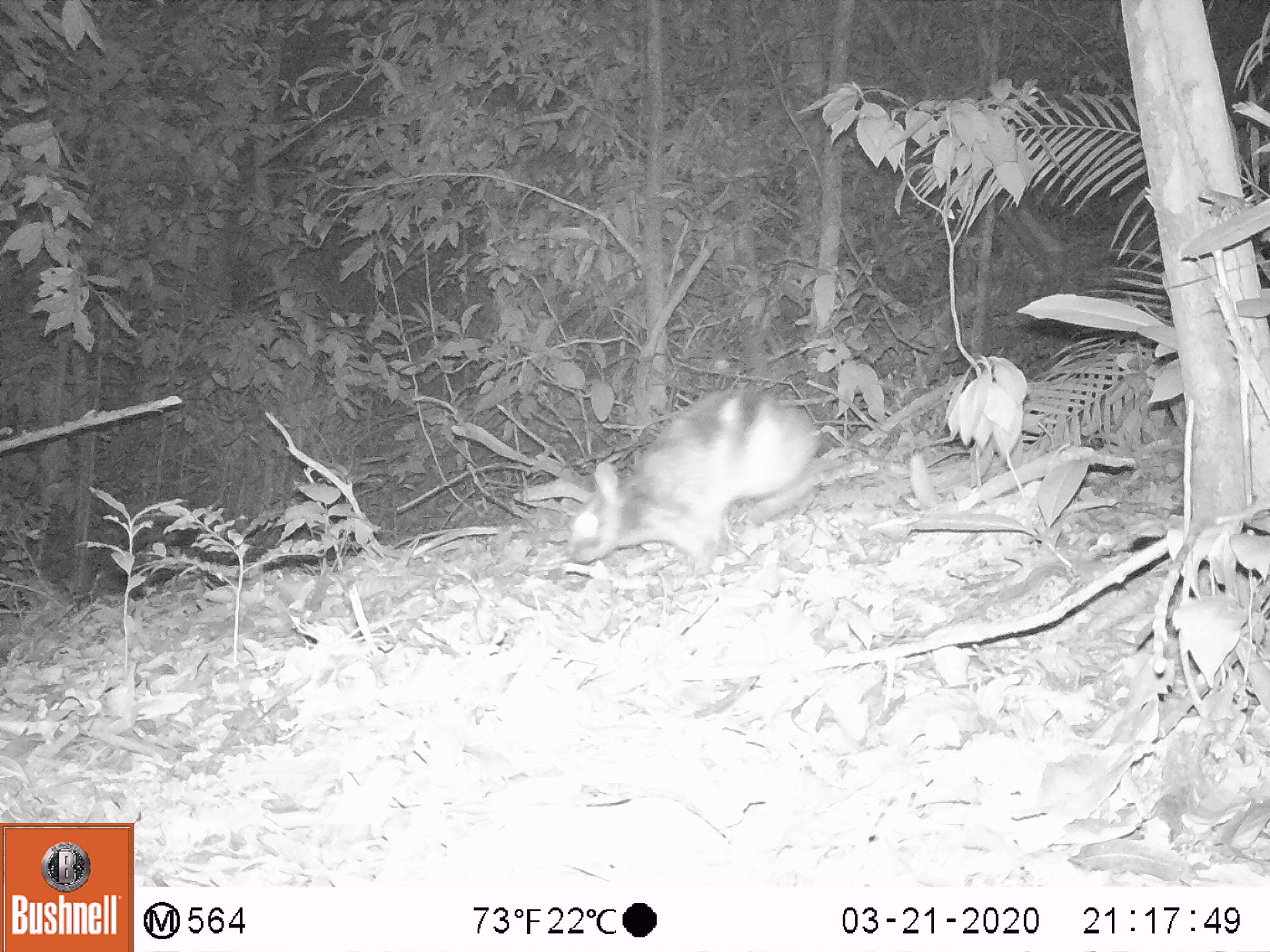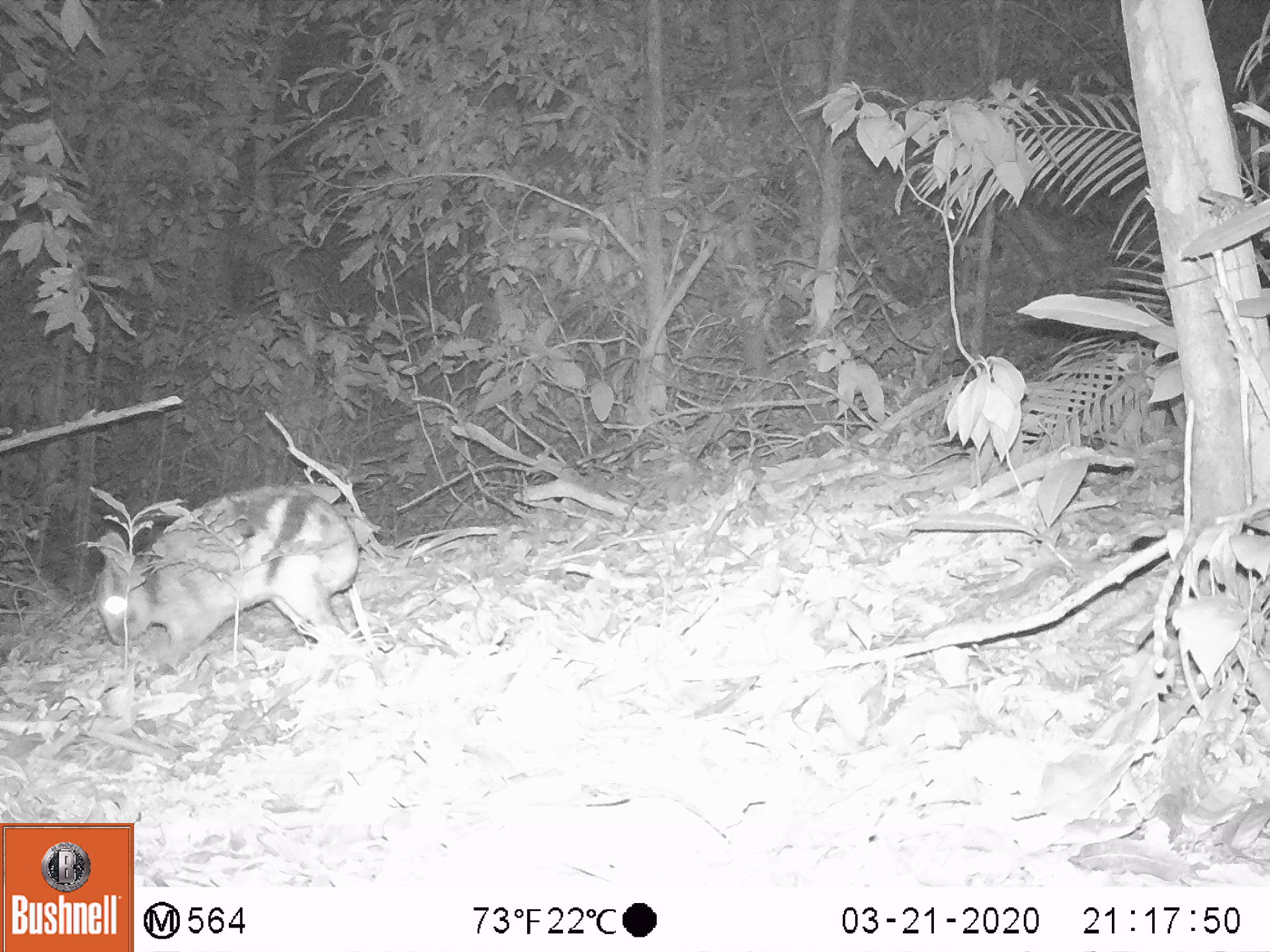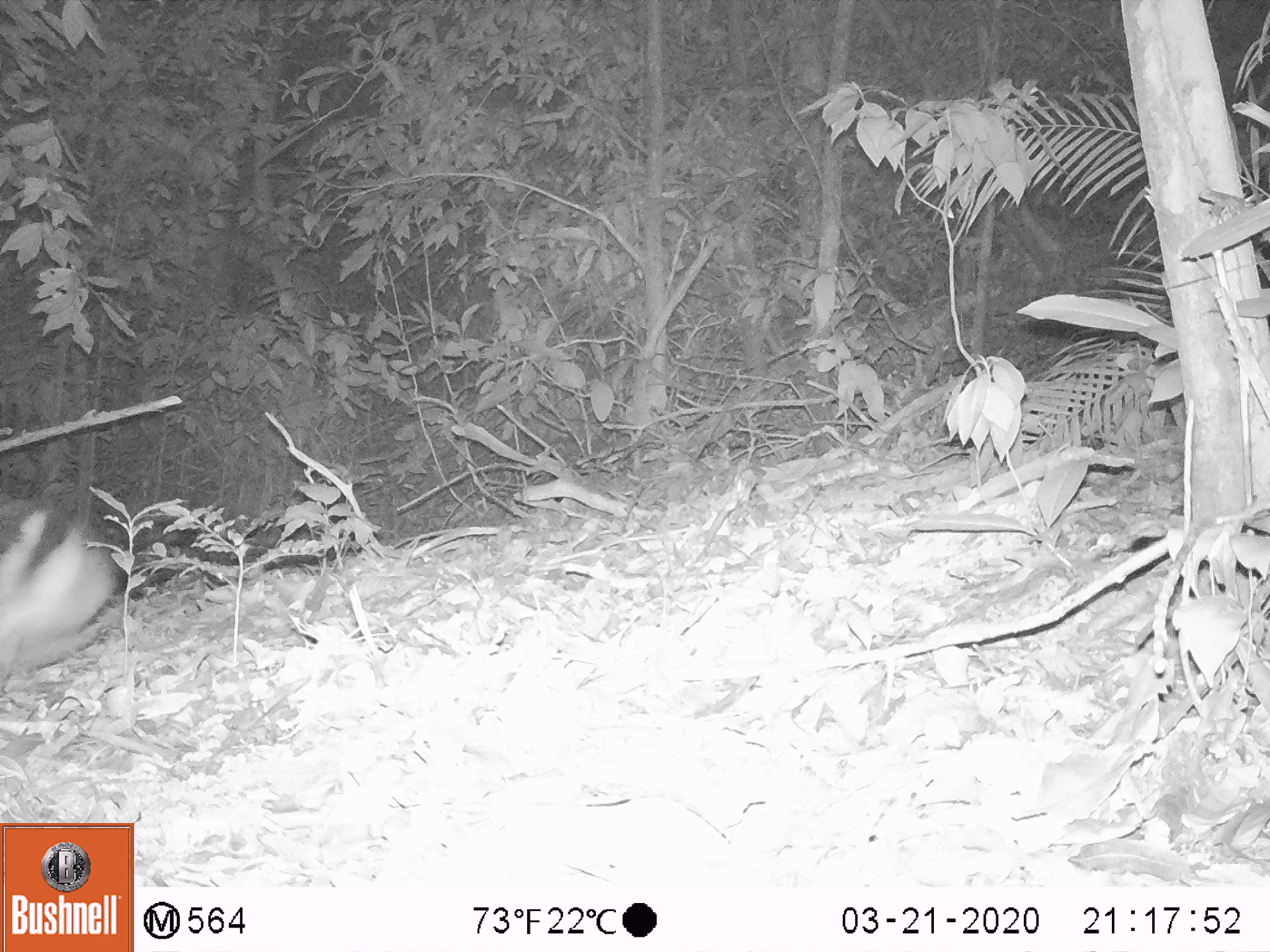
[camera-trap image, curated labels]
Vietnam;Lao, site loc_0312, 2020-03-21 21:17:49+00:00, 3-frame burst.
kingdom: Animalia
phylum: Chordata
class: Mammalia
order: Lagomorpha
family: Leporidae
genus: Nesolagus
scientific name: Nesolagus timminsi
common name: annamite striped rabbit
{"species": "annamite striped rabbit (Nesolagus timminsi)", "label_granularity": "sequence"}